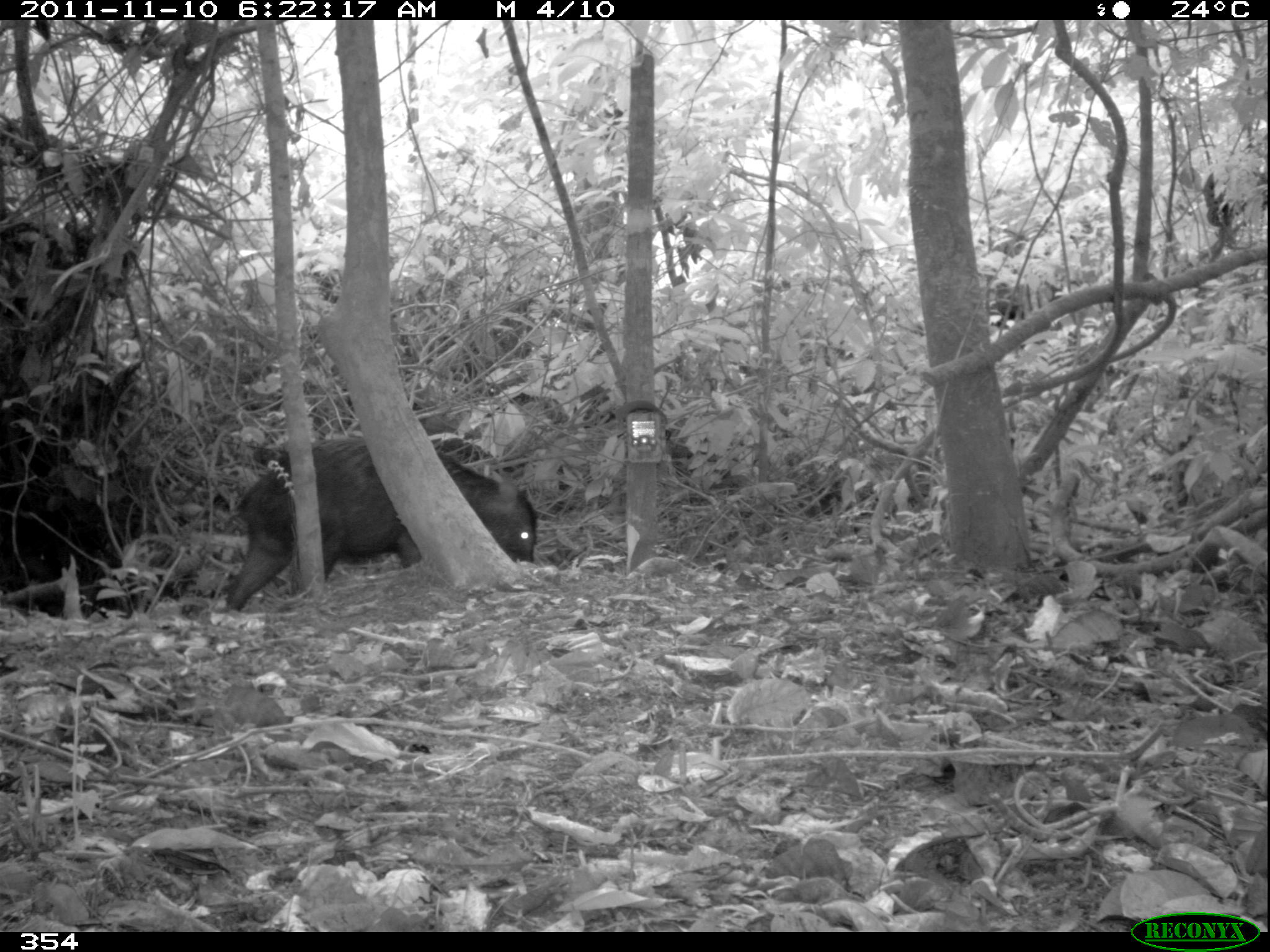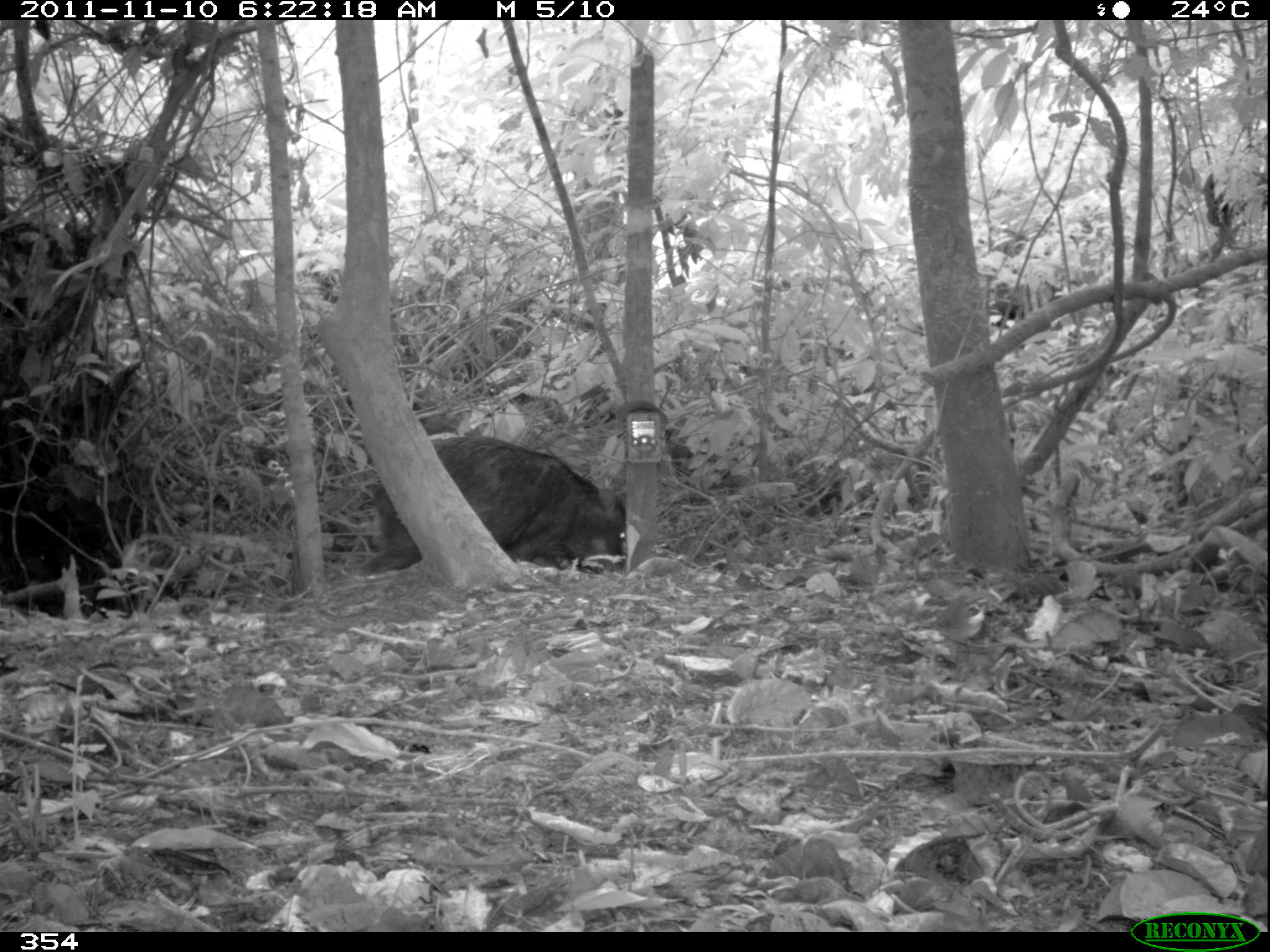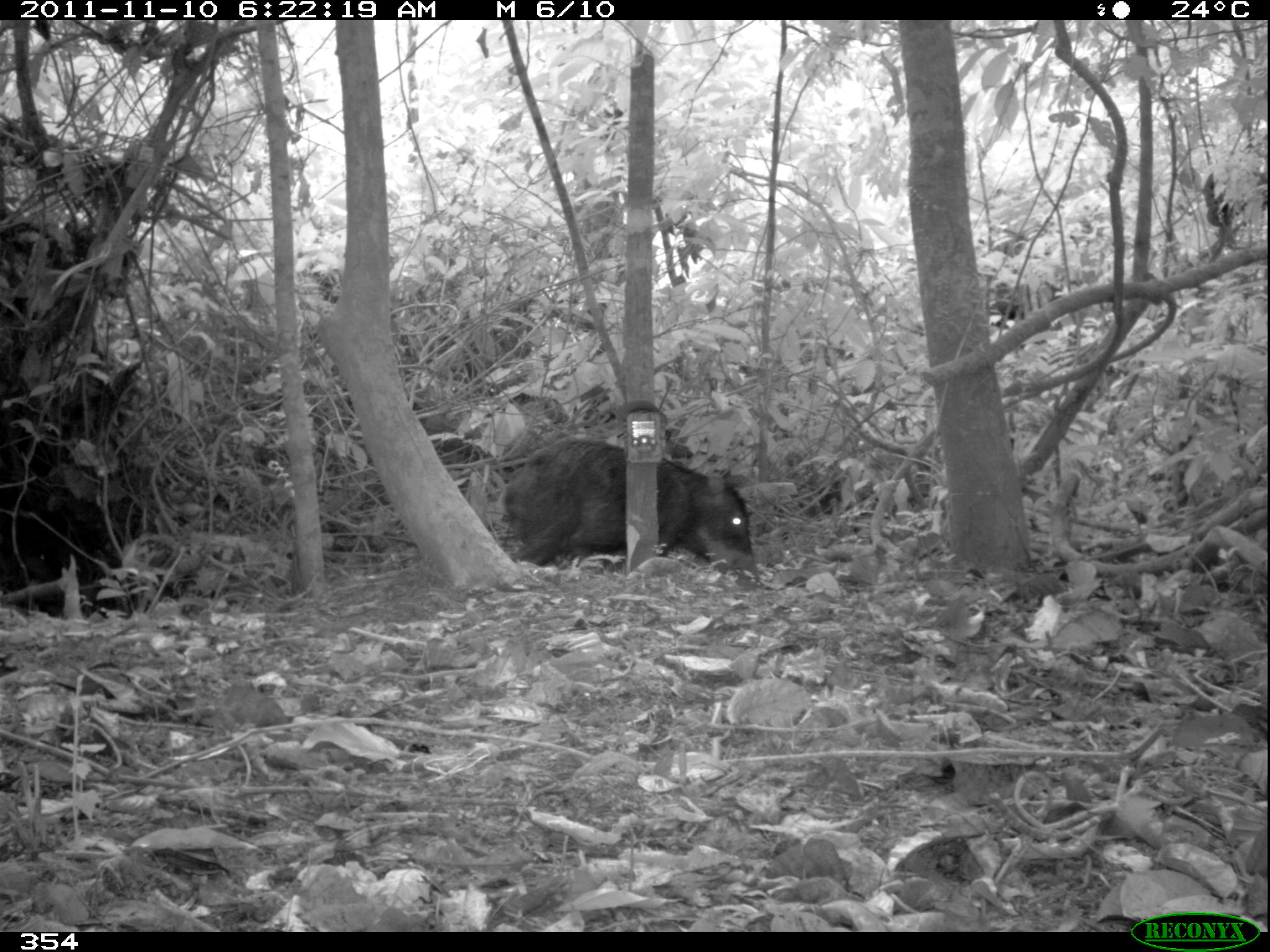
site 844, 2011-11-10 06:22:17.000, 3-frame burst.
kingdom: Animalia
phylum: Chordata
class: Mammalia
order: Artiodactyla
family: Tayassuidae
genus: Tayassu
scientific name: Tayassu pecari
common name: white-lipped peccary